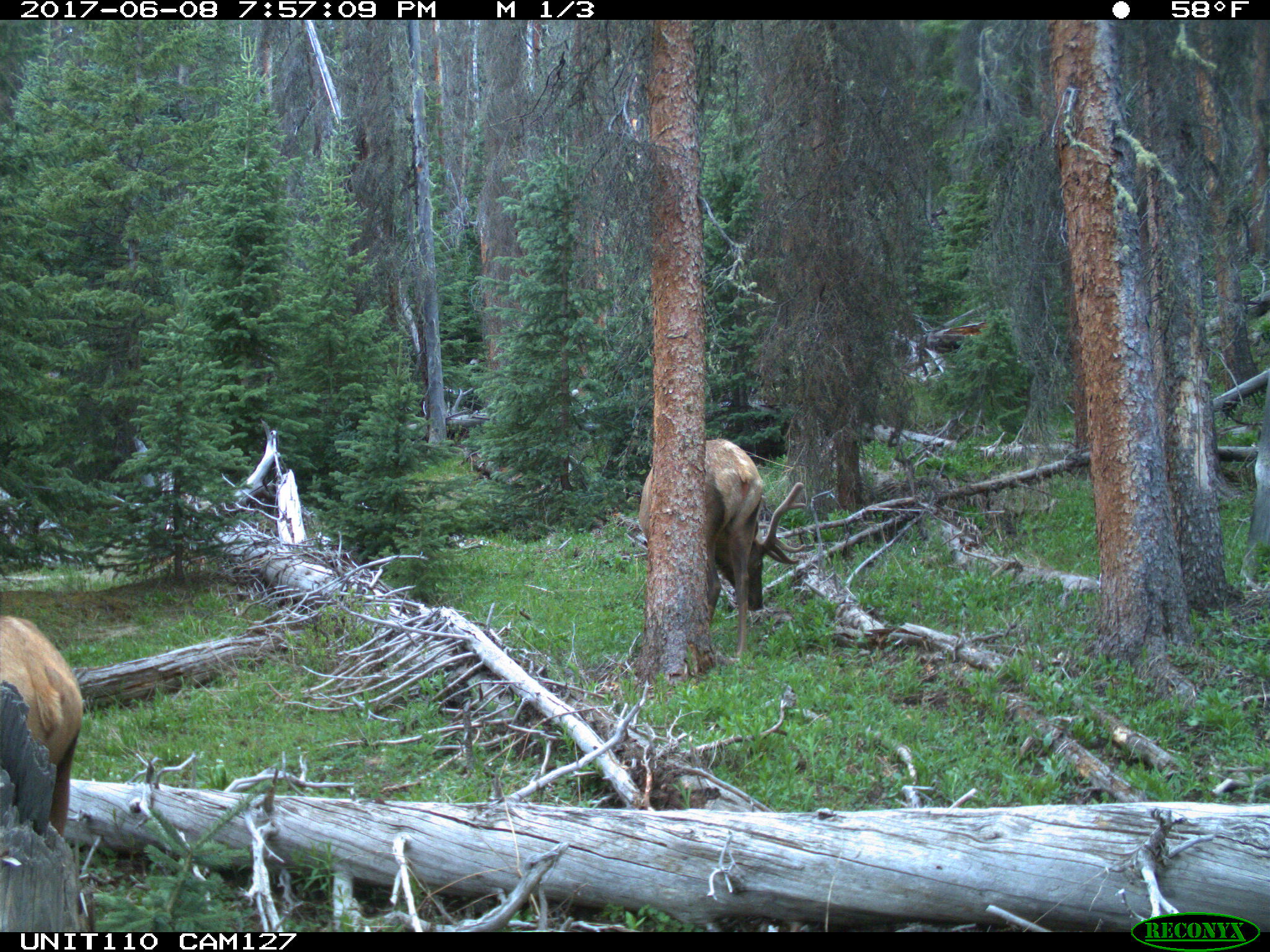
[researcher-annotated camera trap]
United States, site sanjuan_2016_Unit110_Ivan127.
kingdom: Animalia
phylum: Chordata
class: Mammalia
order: Artiodactyla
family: Cervidae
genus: Cervus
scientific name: Cervus elaphus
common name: red deer